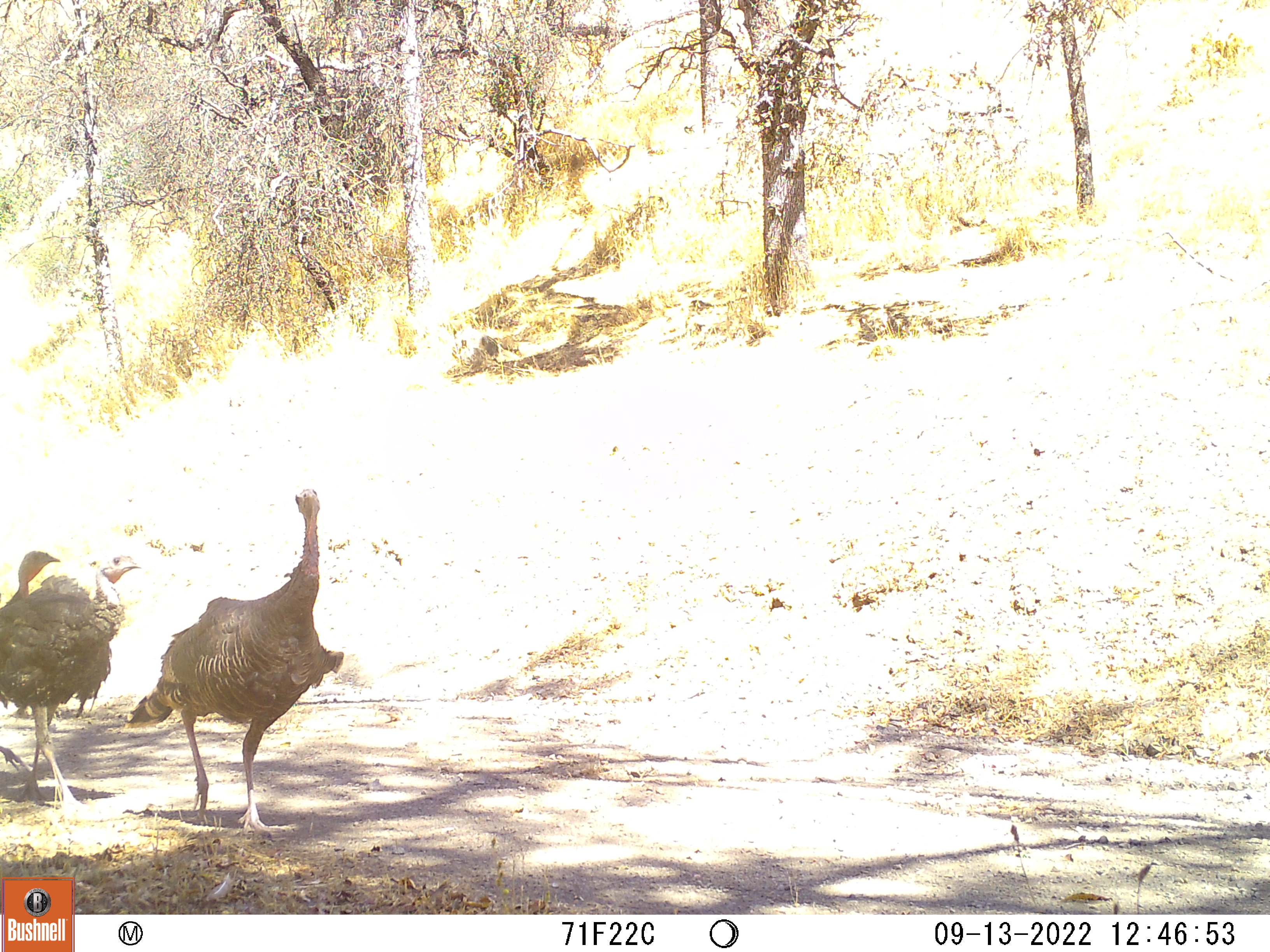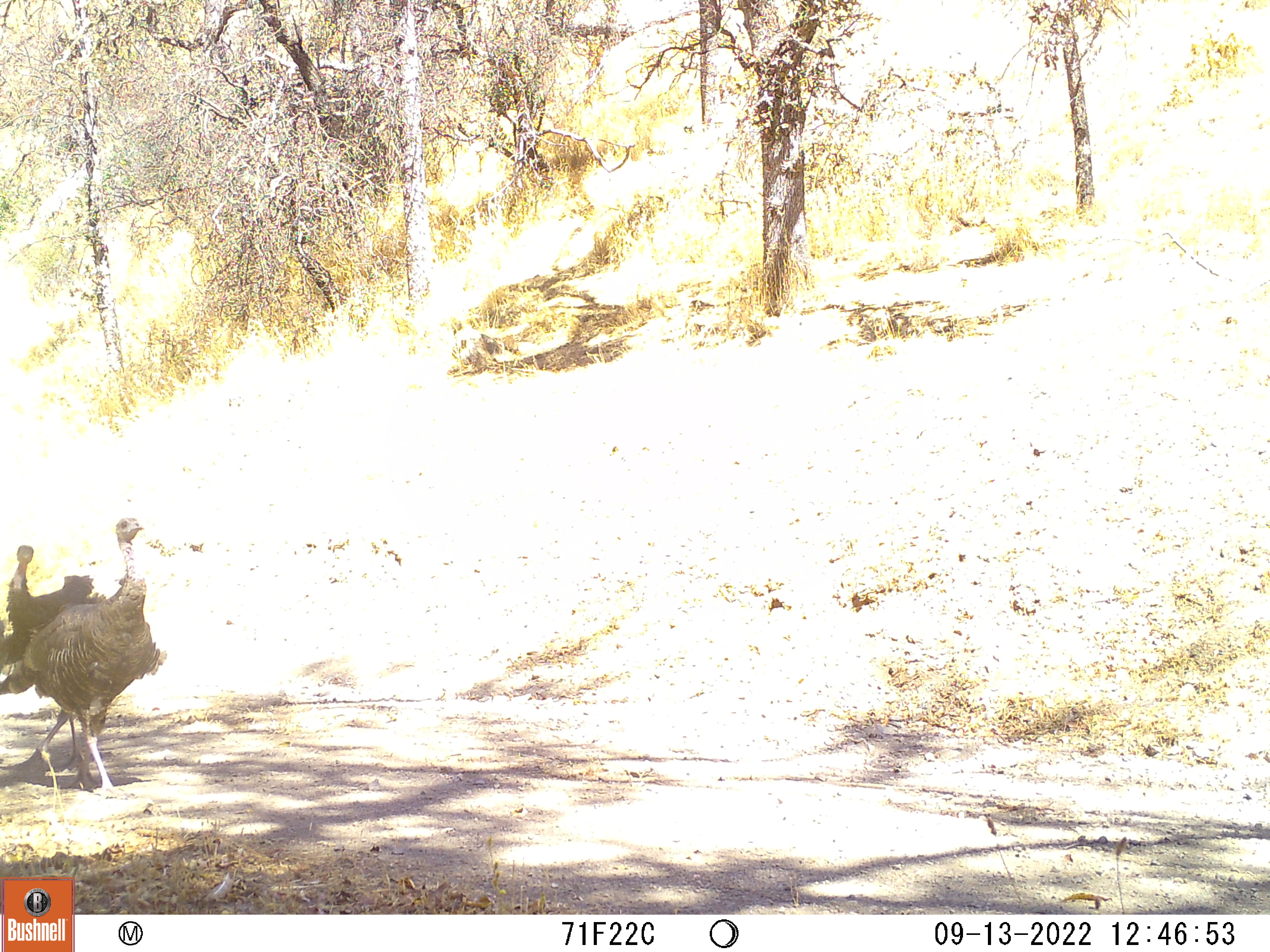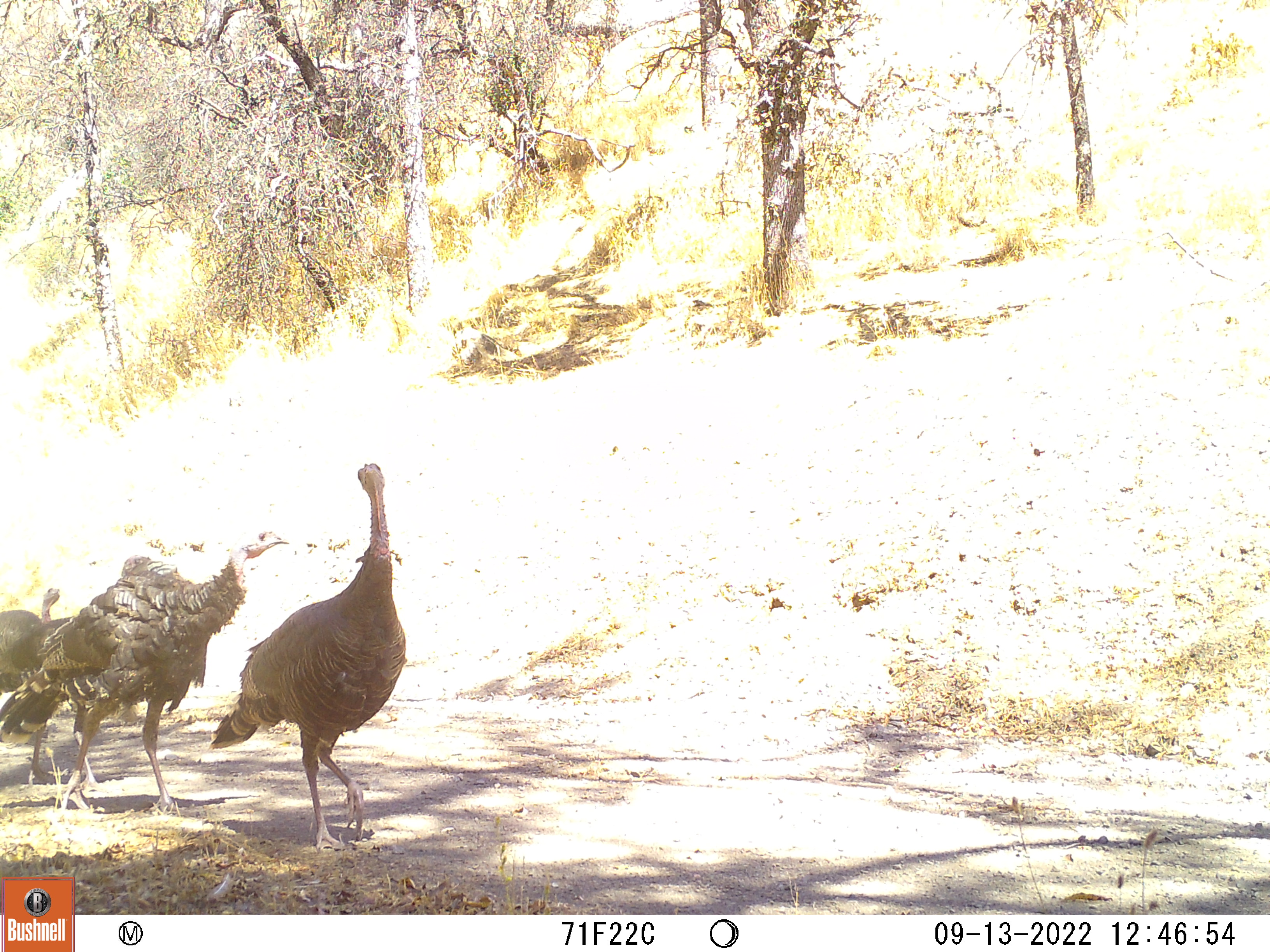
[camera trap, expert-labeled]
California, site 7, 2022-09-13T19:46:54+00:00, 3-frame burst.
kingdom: Animalia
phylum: Chordata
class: Aves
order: Galliformes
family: Phasianidae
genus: Meleagris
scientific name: Meleagris gallopavo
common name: turkey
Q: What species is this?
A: Turkey (Meleagris gallopavo).